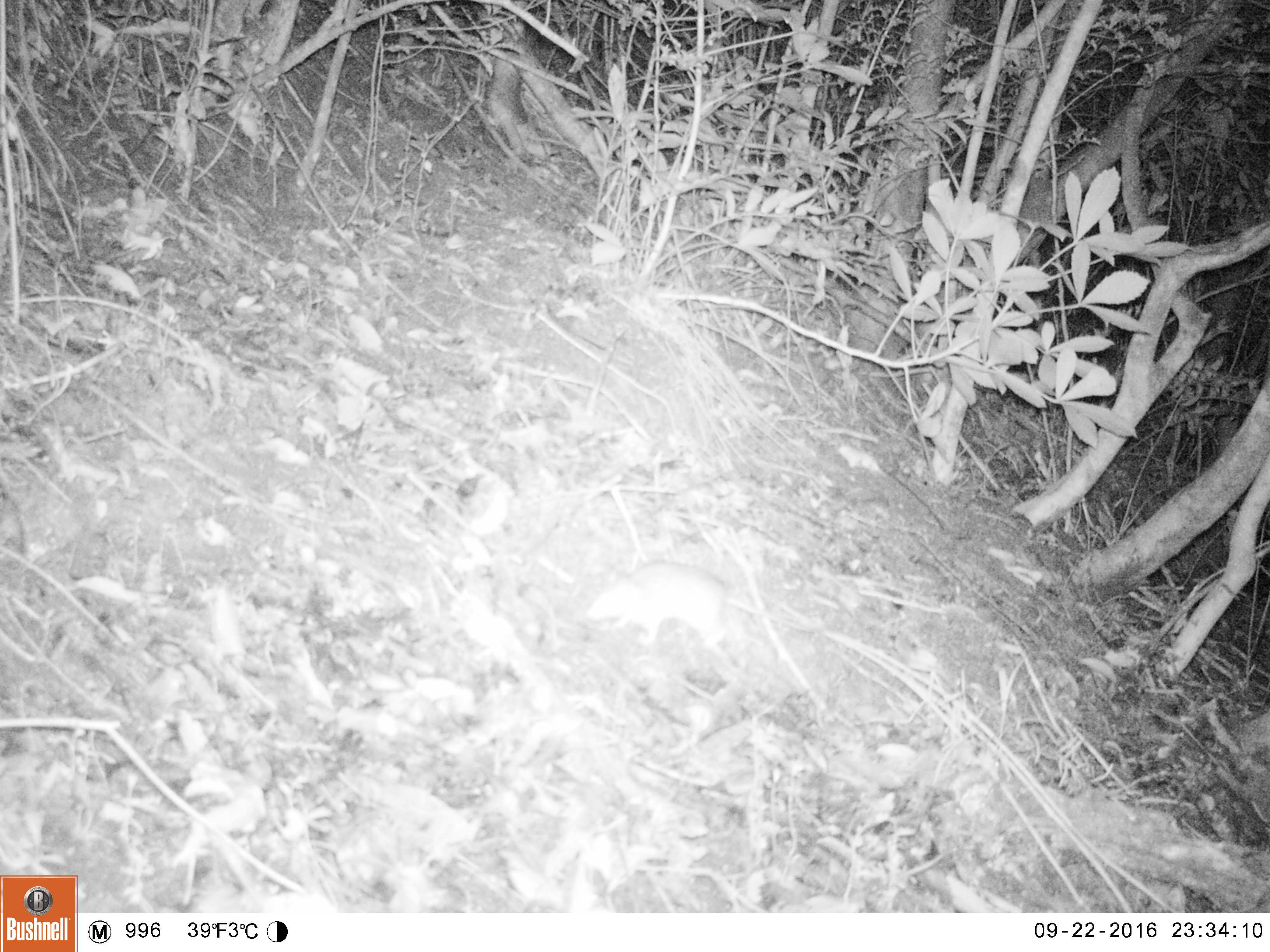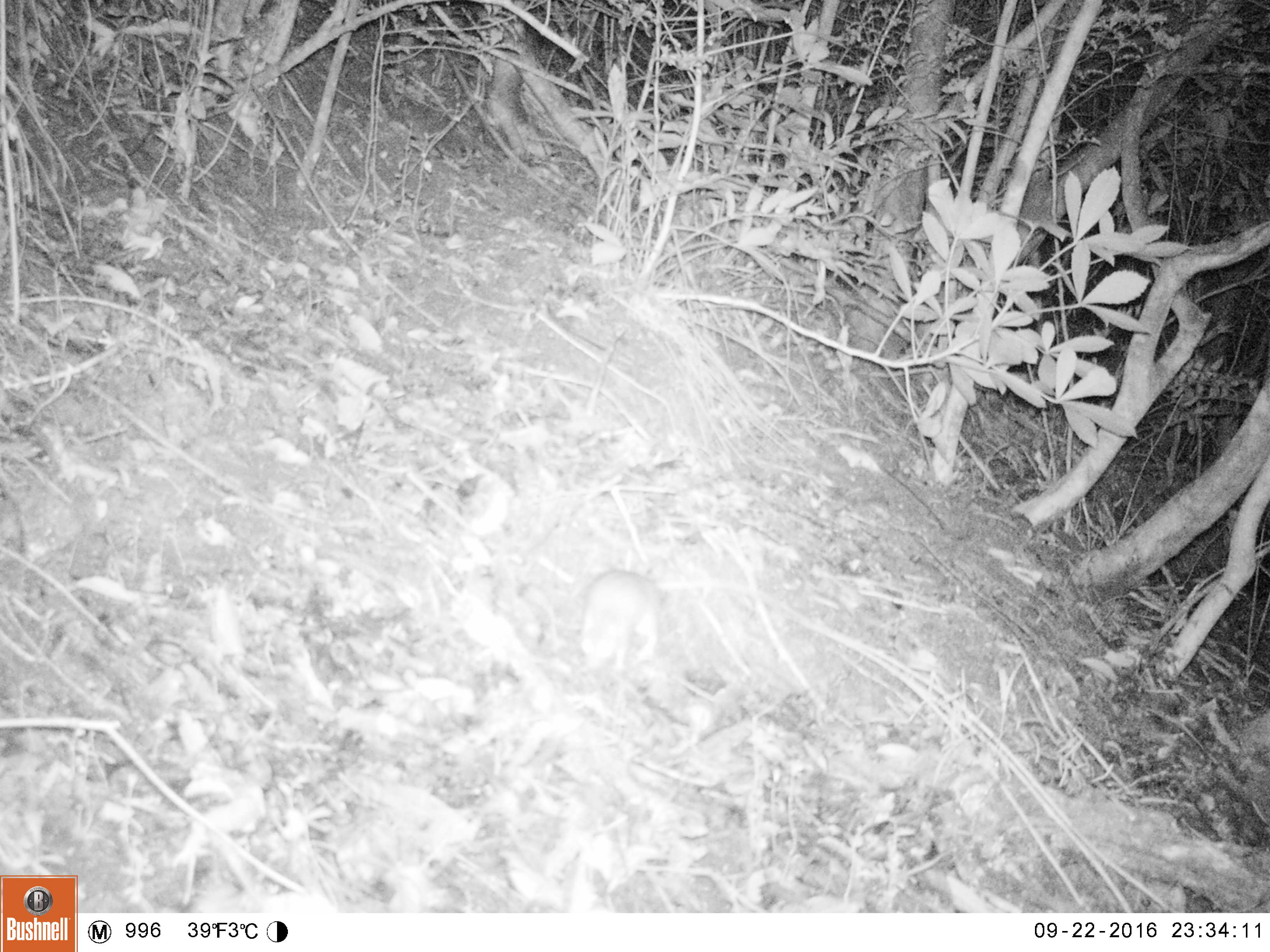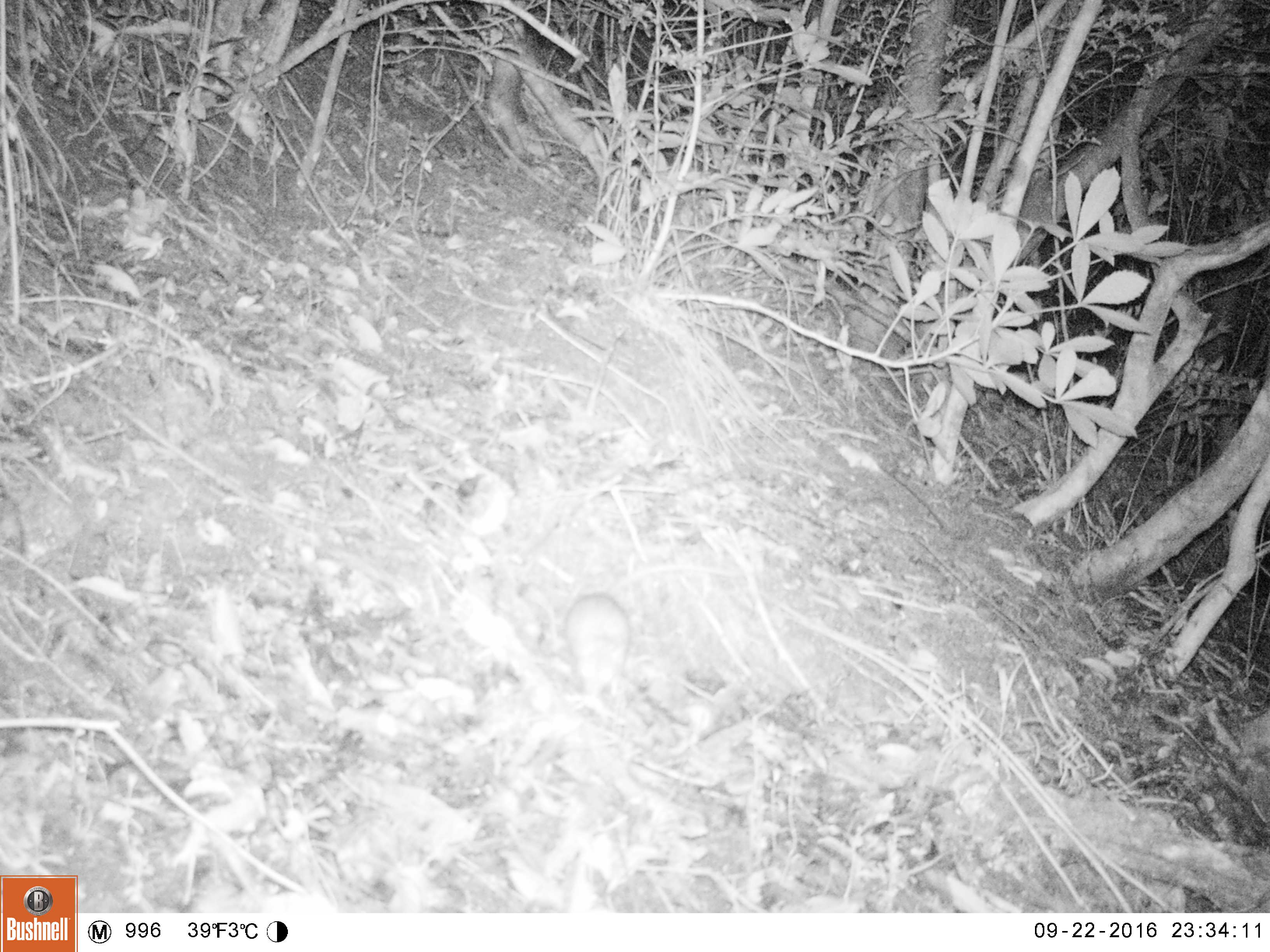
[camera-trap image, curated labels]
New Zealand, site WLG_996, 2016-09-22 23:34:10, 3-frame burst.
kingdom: Animalia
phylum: Chordata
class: Mammalia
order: Rodentia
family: Muridae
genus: Rattus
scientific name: Rattus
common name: rat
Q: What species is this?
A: Rat (Rattus).